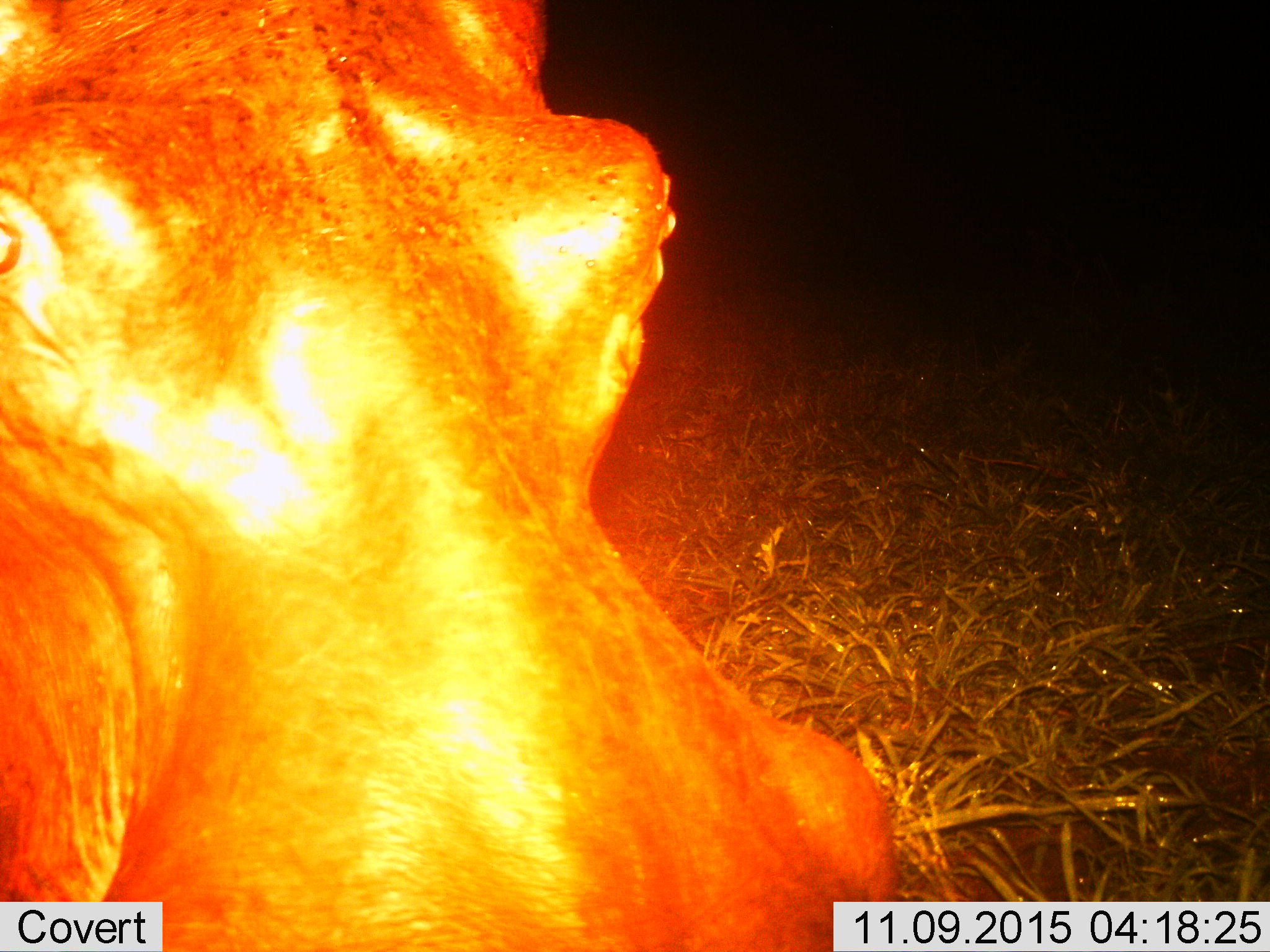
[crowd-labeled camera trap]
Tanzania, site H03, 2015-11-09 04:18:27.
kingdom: Animalia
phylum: Chordata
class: Mammalia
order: Artiodactyla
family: Hippopotamidae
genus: Hippopotamus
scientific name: Hippopotamus amphibius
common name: hippopotamus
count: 1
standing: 78%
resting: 11%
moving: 0%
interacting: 11%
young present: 0%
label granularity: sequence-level